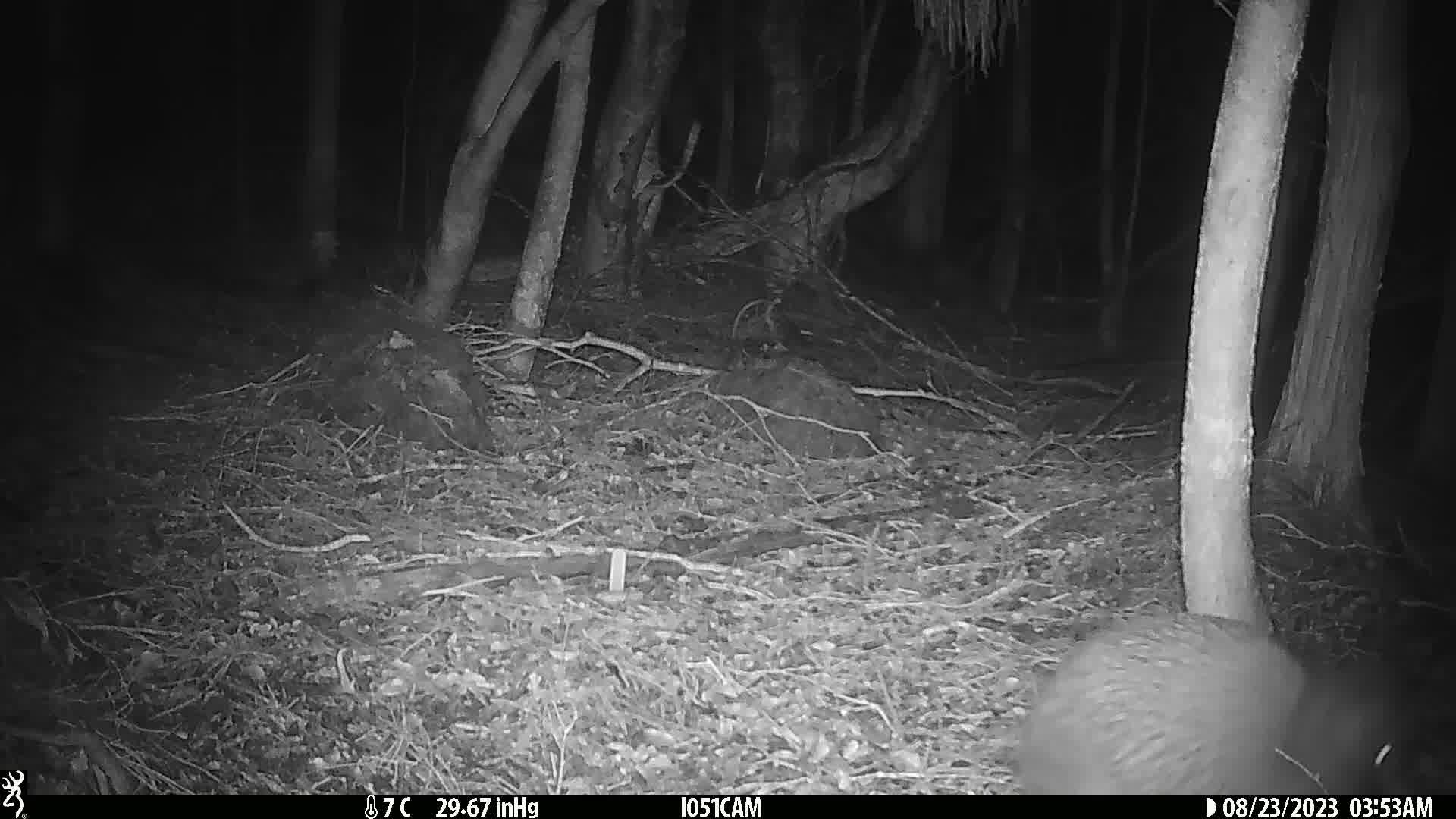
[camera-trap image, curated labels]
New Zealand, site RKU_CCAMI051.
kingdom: Animalia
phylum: Chordata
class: Aves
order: Apterygiformes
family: Apterygidae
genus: Apteryx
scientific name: Apteryx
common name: kiwi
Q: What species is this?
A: Kiwi (Apteryx).